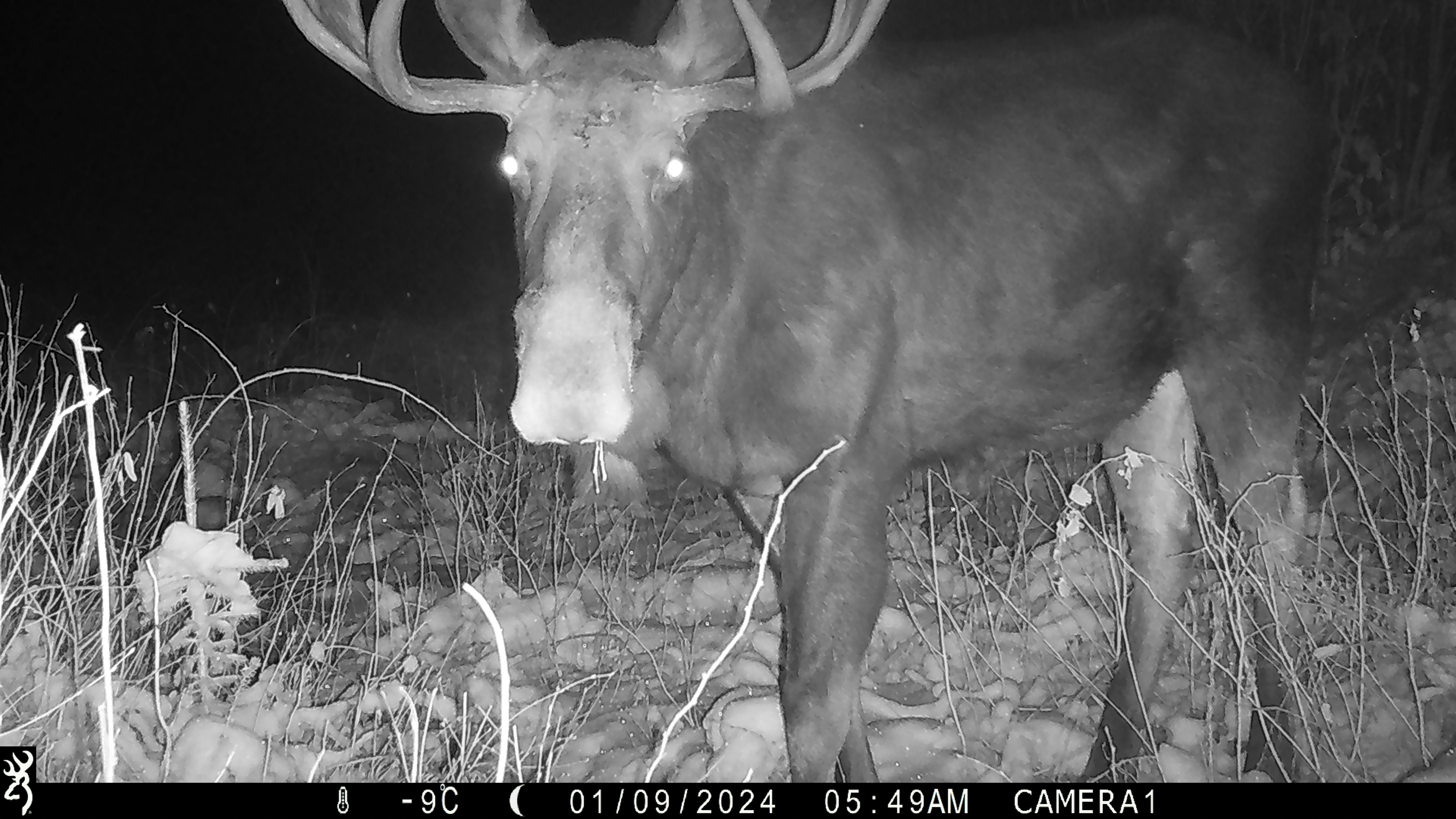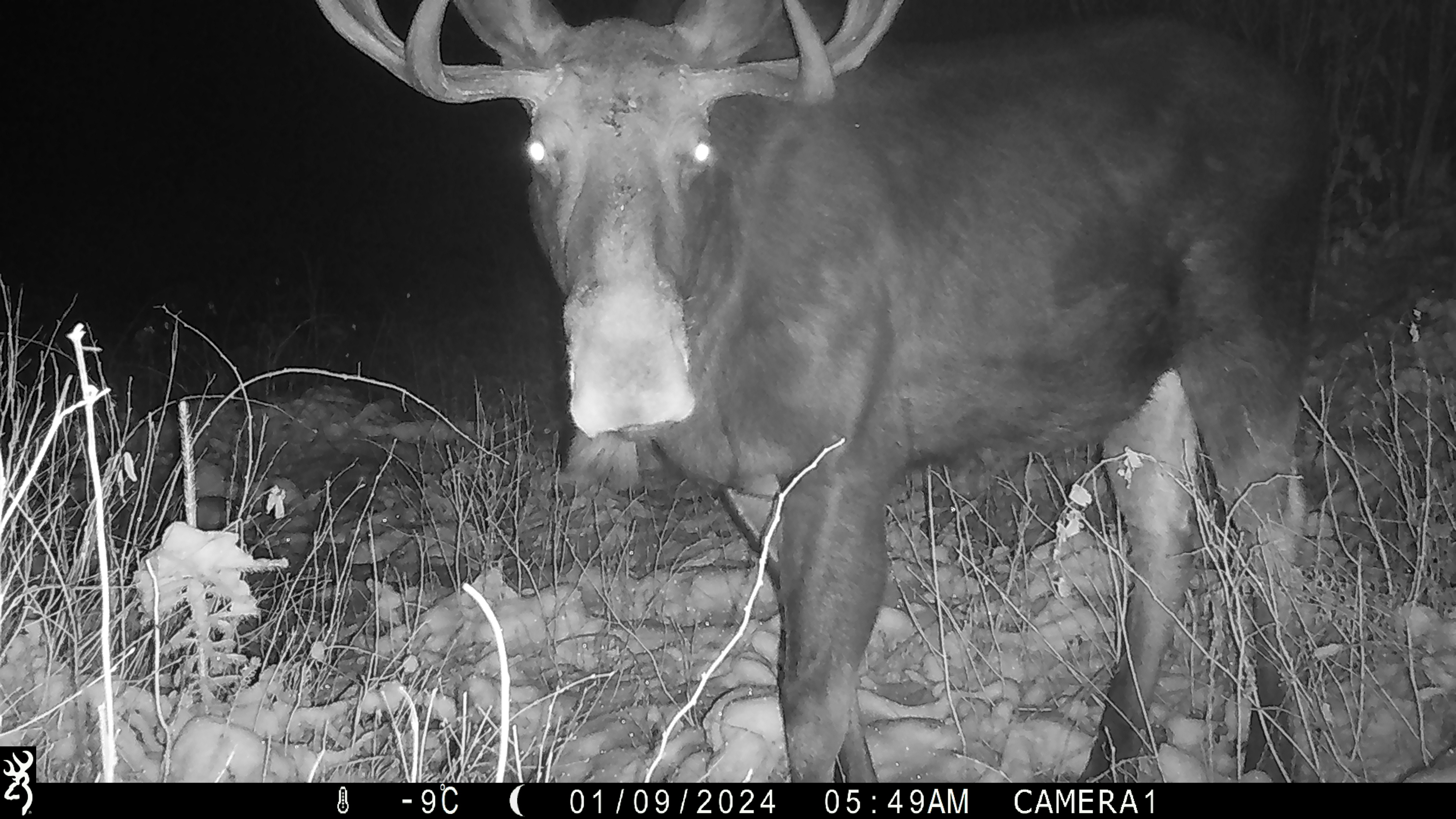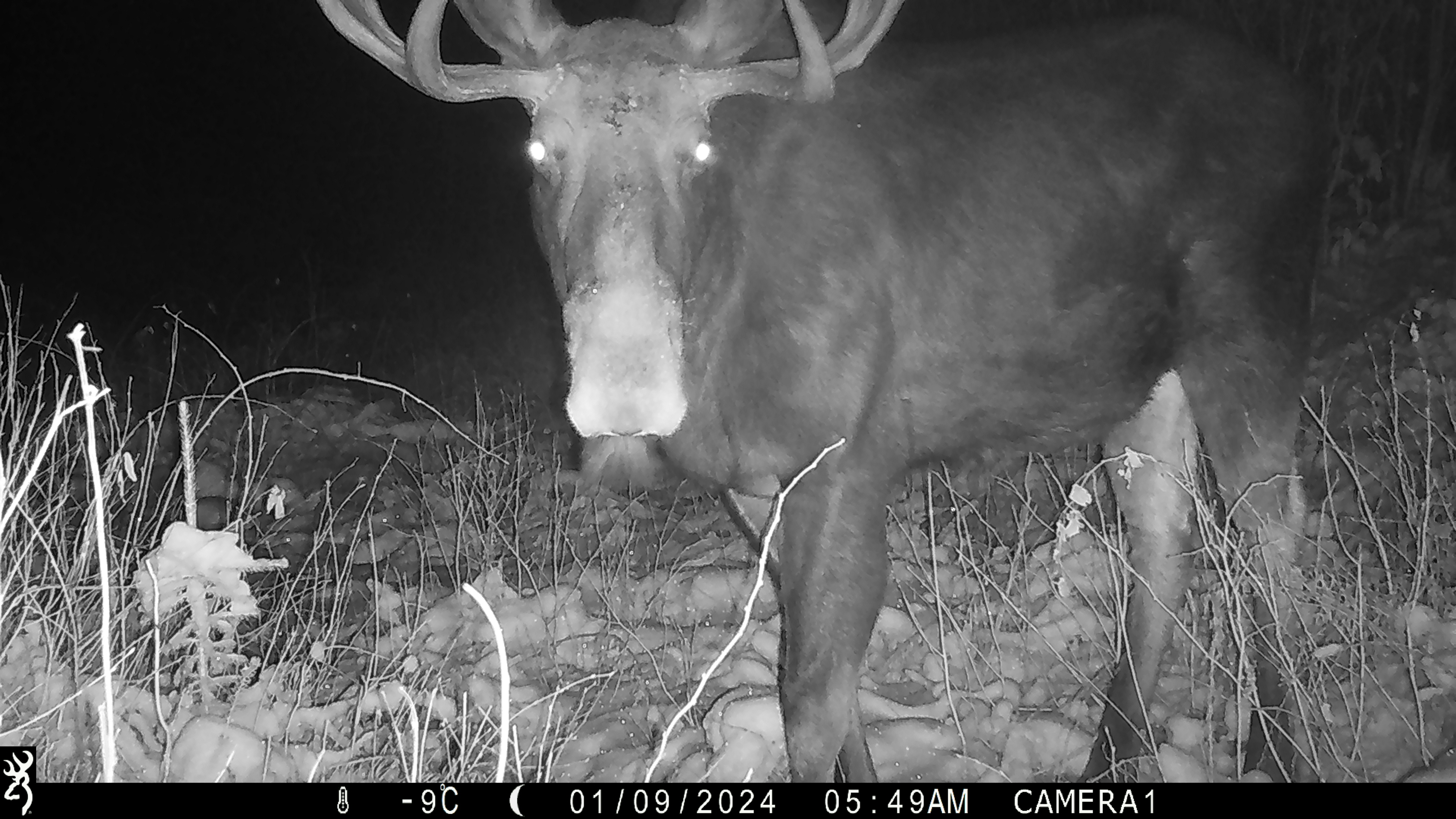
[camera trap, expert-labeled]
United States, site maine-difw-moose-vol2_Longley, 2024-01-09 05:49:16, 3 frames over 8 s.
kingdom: Animalia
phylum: Chordata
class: Mammalia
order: Artiodactyla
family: Cervidae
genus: Alces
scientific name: Alces alces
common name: moose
Moose (Alces alces).